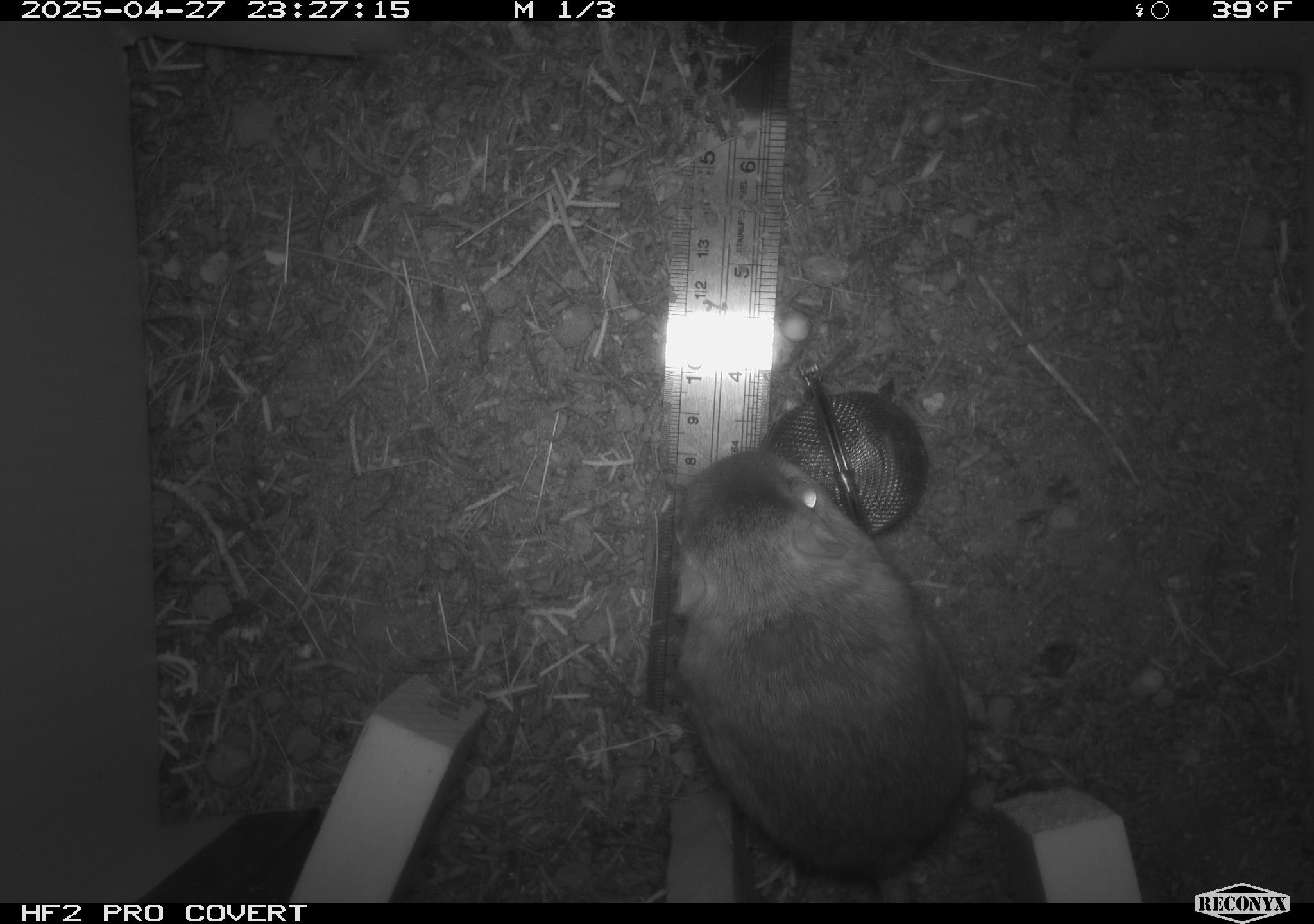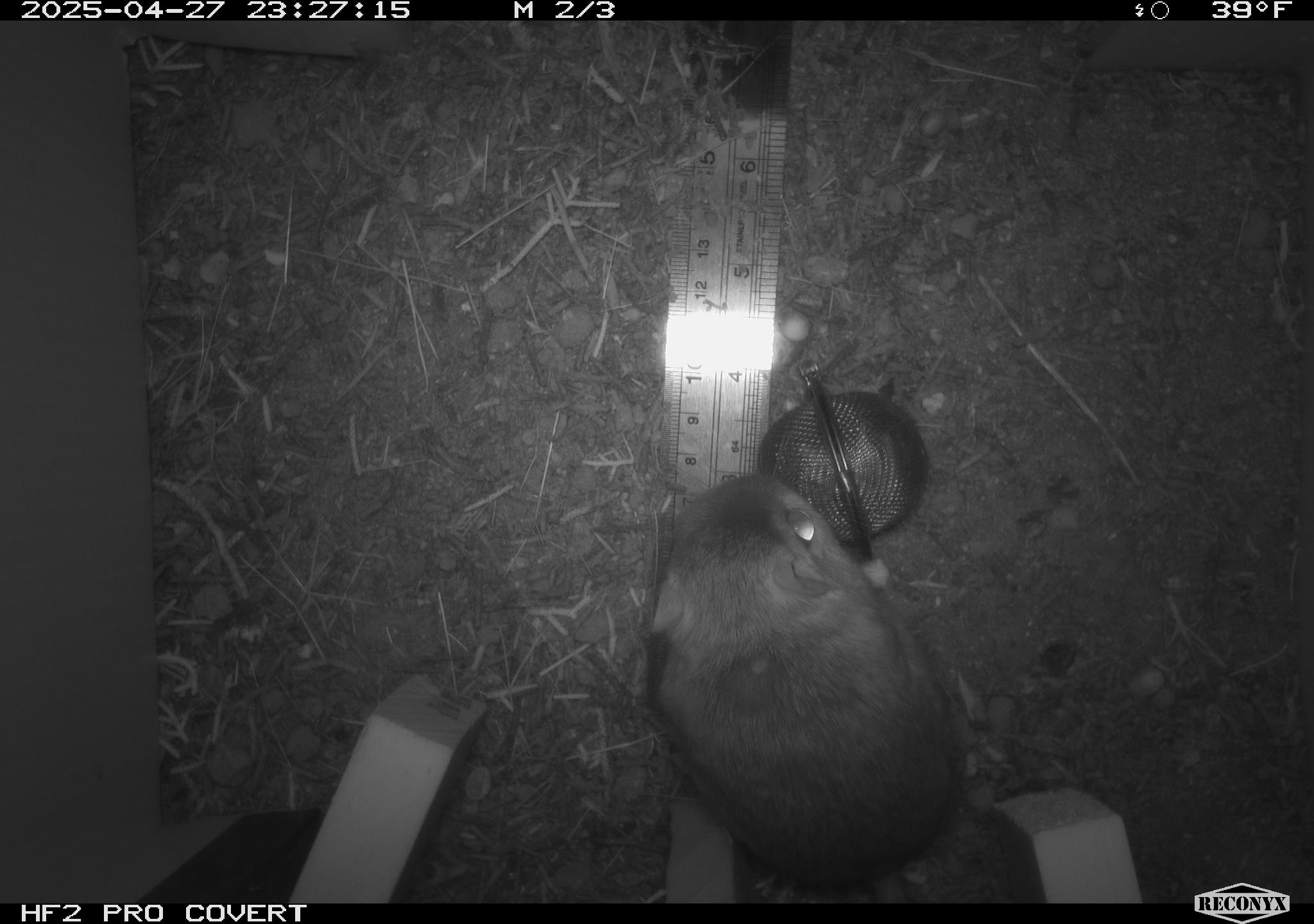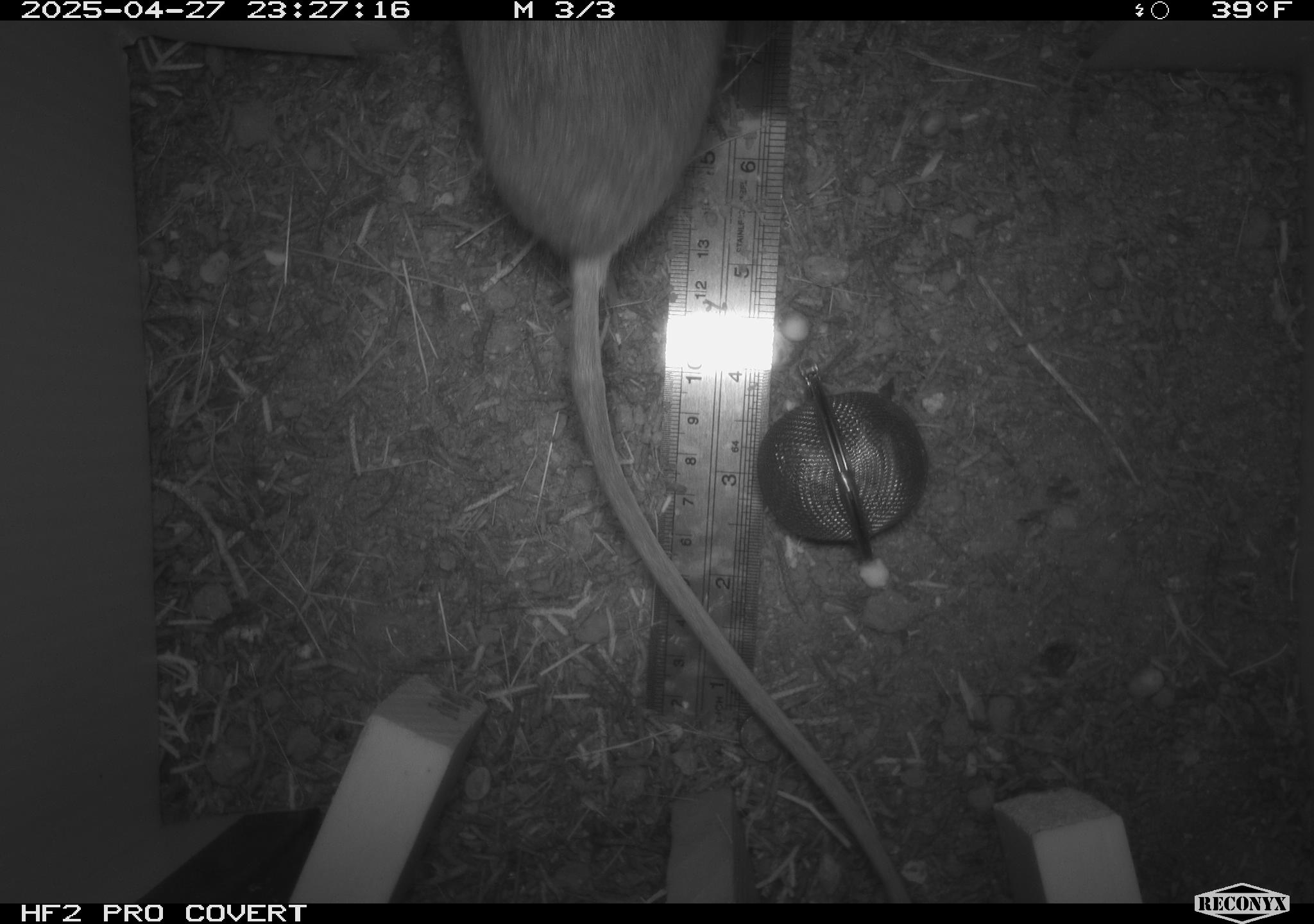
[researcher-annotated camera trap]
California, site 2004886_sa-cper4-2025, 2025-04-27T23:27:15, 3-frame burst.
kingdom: Animalia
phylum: Chordata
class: Mammalia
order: Rodentia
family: Heteromyidae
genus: Dipodomys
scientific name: Dipodomys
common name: kangaroo rats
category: dipodomys species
Dipodomys species (kangaroo rats) (Dipodomys).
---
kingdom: Animalia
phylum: Chordata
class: Mammalia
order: Rodentia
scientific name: Rodentia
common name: rodent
Rodent (Rodentia).